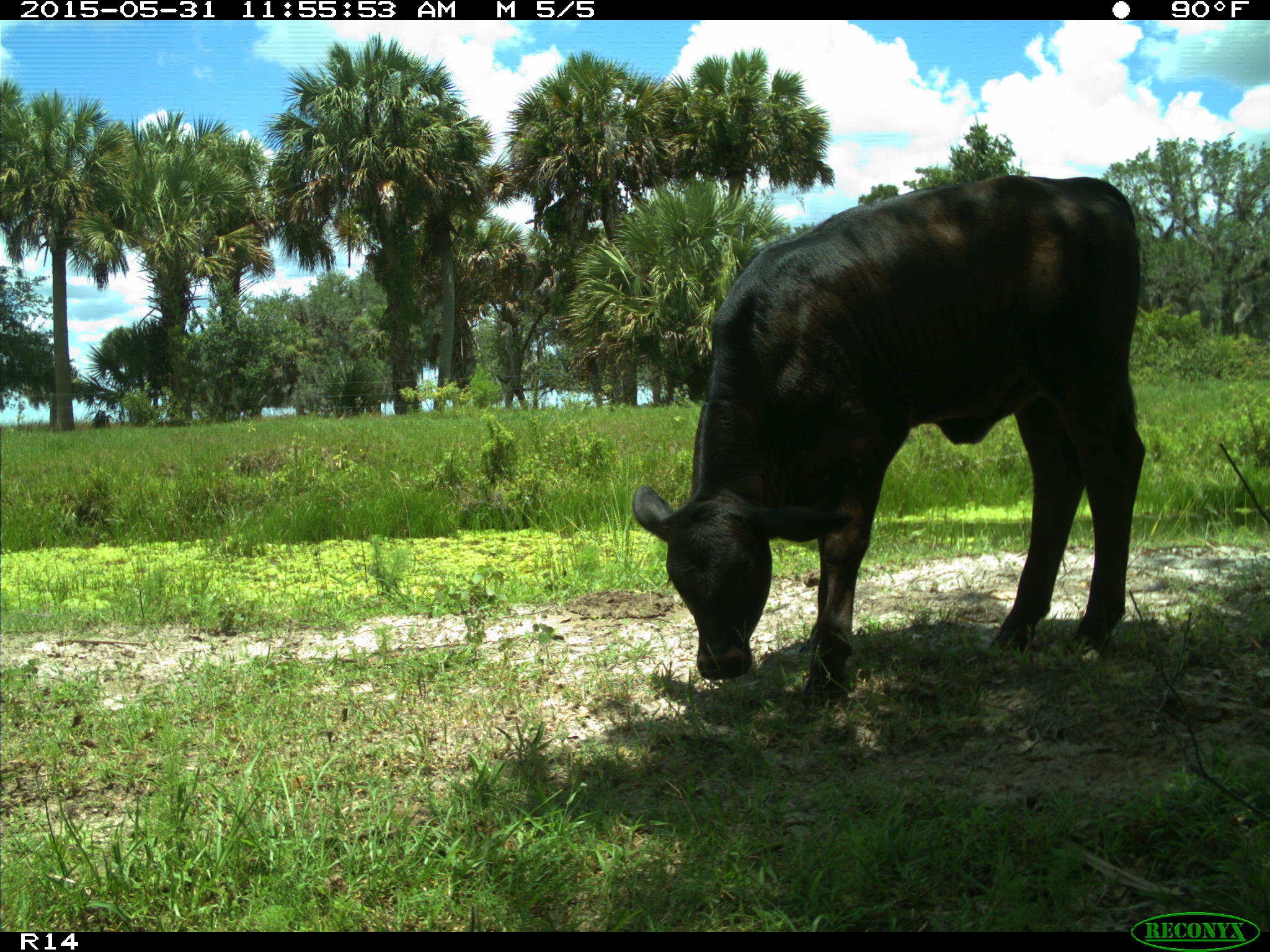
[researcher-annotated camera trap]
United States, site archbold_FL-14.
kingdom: Animalia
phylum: Chordata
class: Mammalia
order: Artiodactyla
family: Bovidae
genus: Bos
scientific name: Bos taurus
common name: domestic cow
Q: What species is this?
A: Bos taurus (domestic cow).